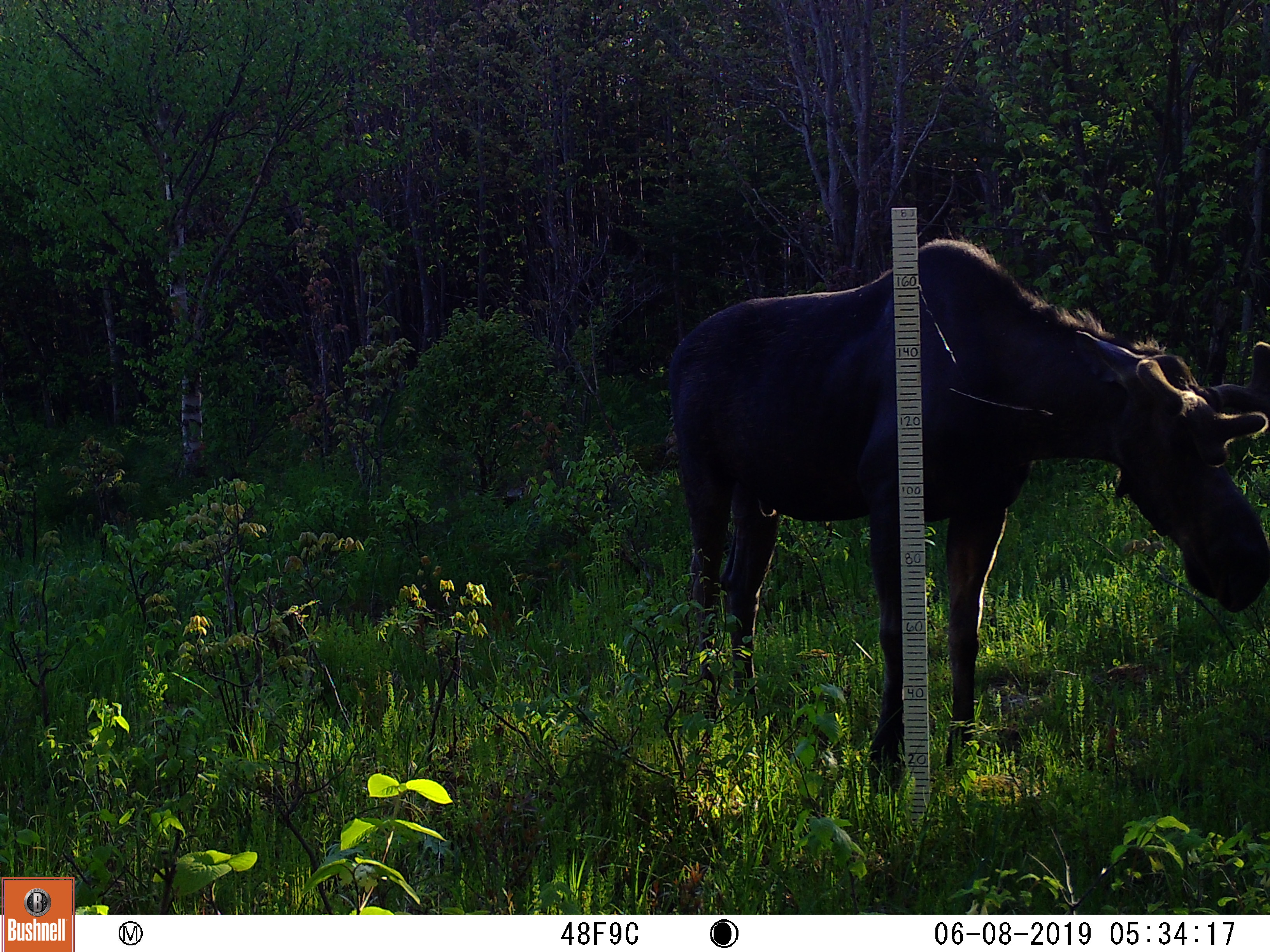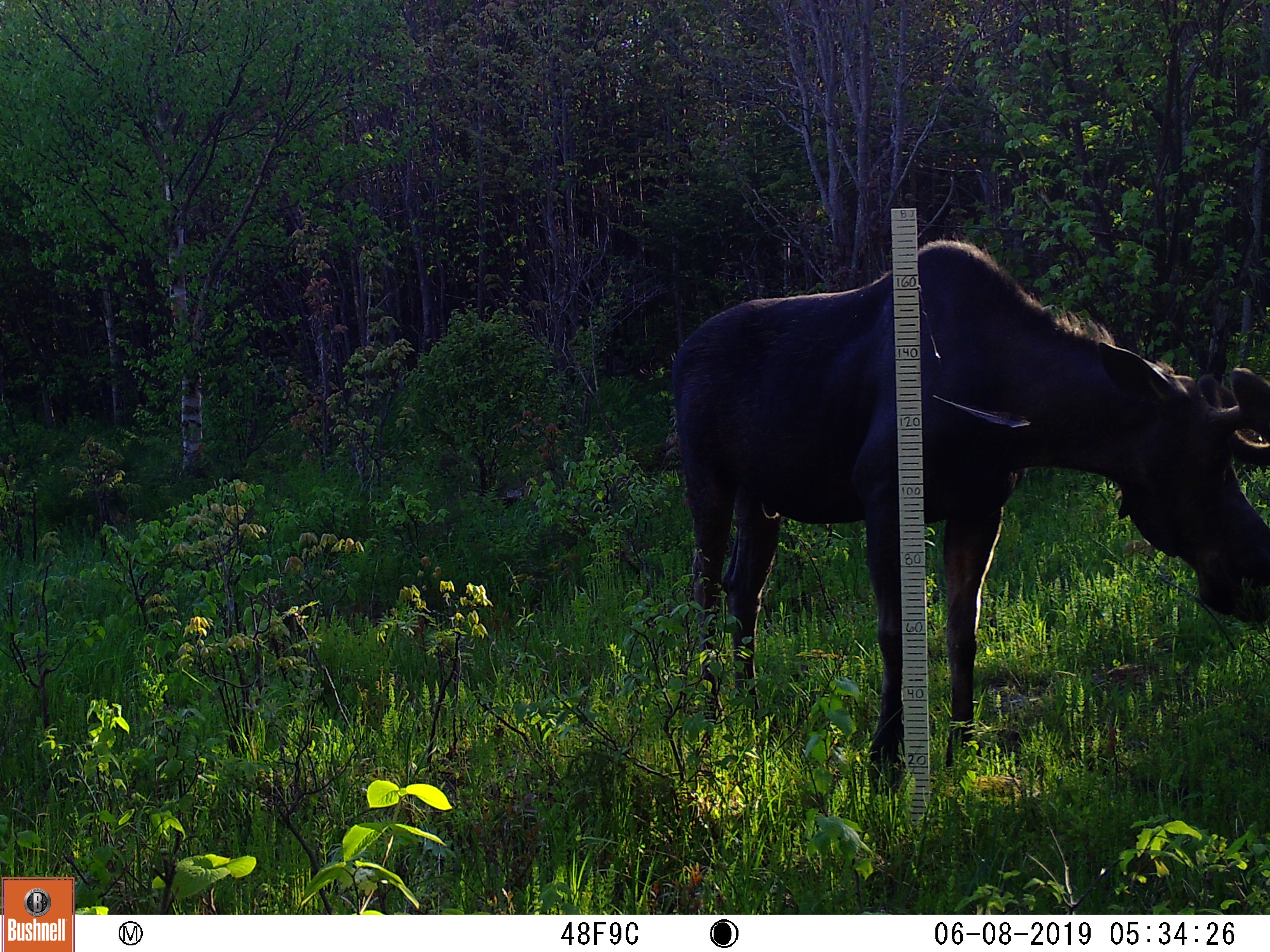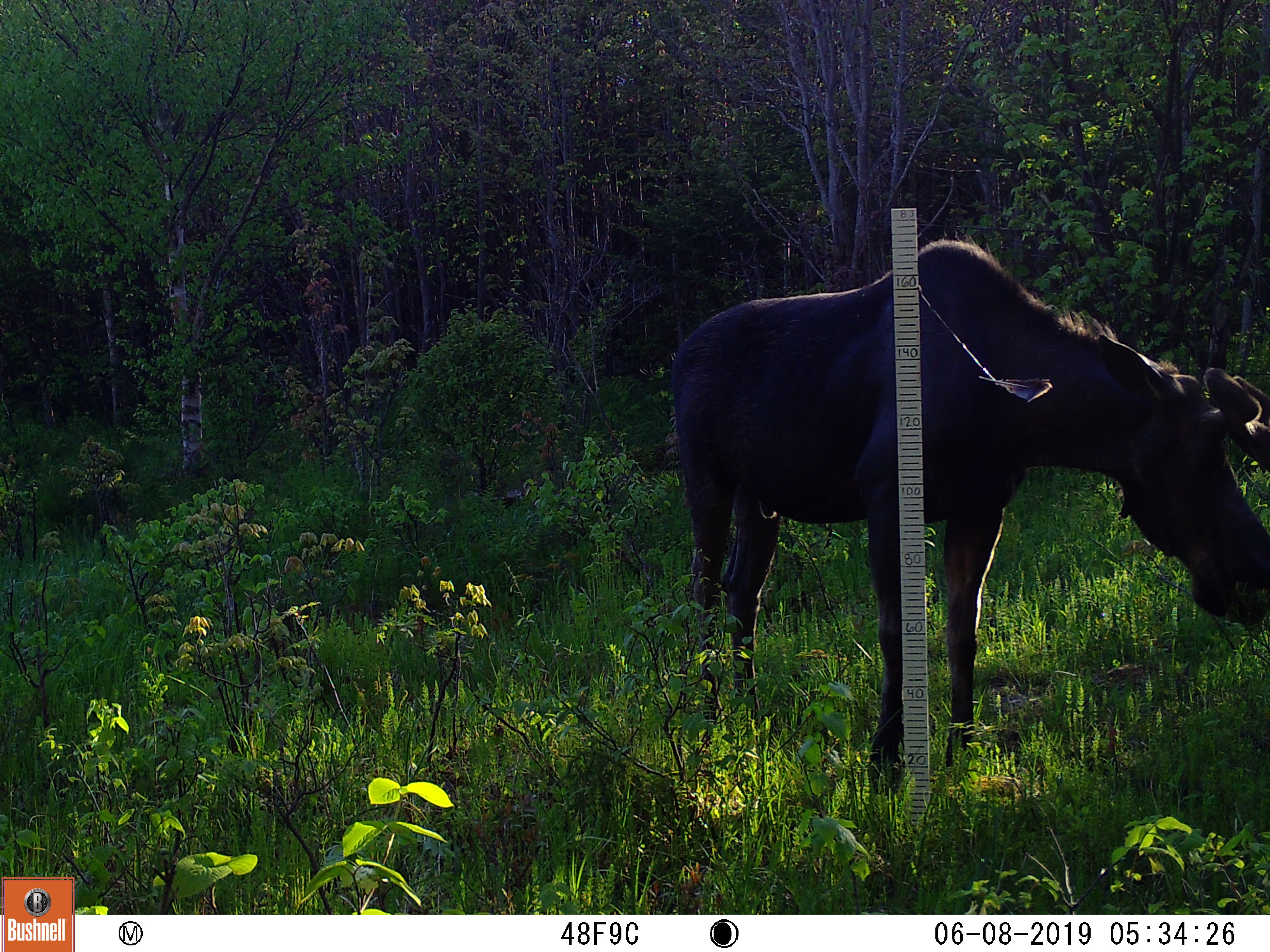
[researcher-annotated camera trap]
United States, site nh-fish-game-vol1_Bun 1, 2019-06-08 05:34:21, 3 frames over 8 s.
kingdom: Animalia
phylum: Chordata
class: Mammalia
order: Artiodactyla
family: Cervidae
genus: Alces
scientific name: Alces alces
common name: moose